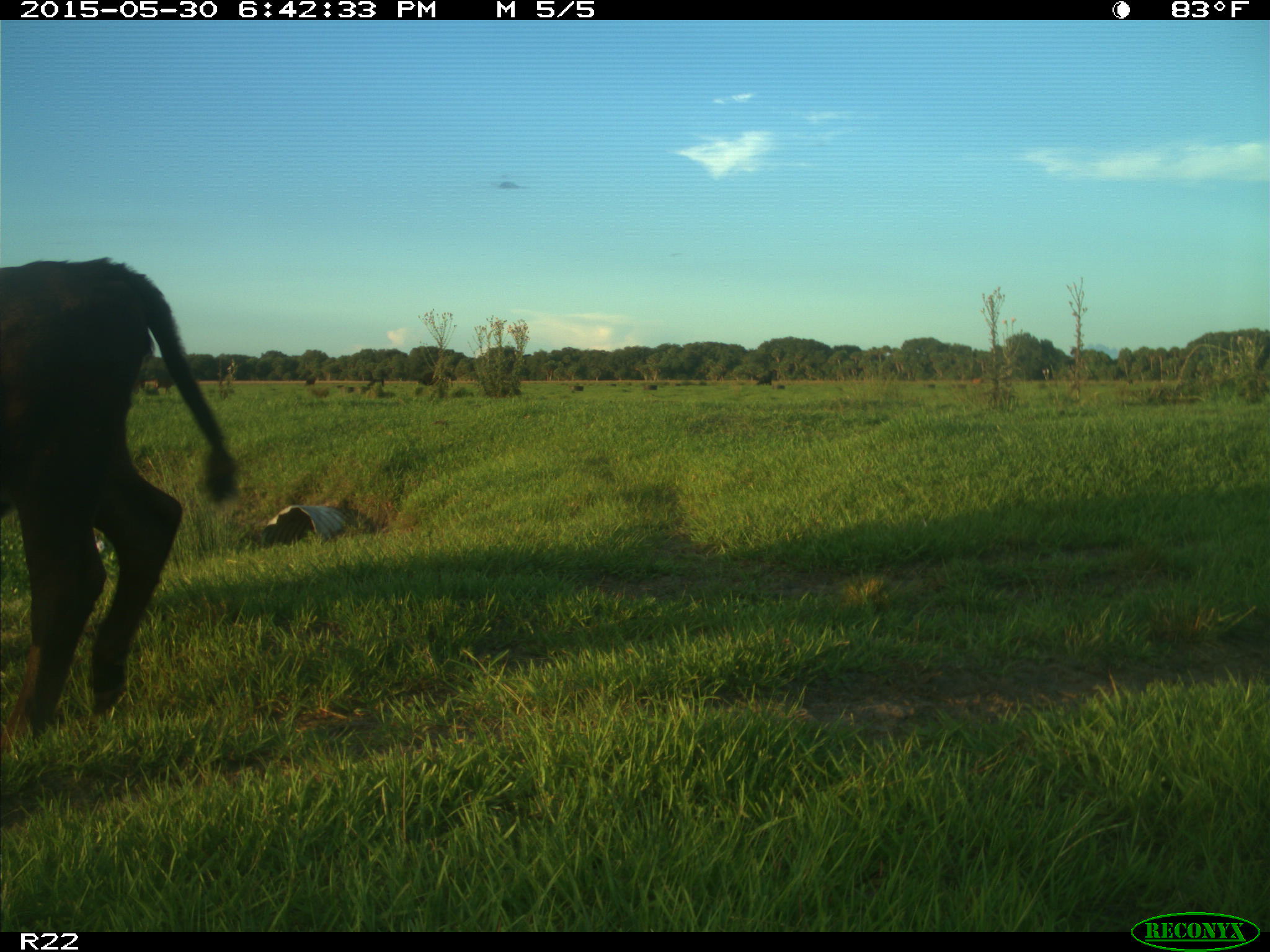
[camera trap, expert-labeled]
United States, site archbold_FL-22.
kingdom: Animalia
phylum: Chordata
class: Mammalia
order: Artiodactyla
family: Bovidae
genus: Bos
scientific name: Bos taurus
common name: domestic cow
Bos taurus (domestic cow).